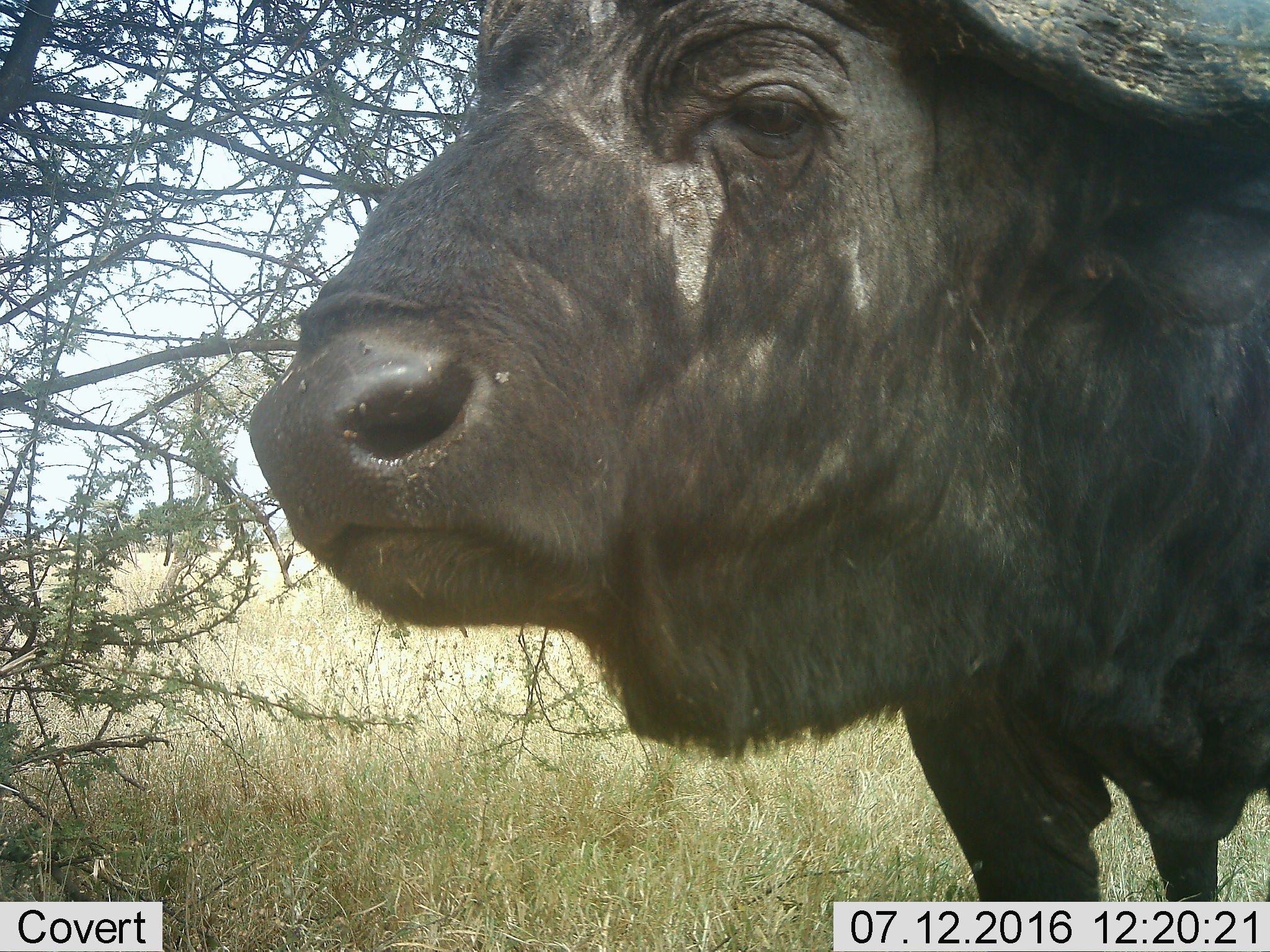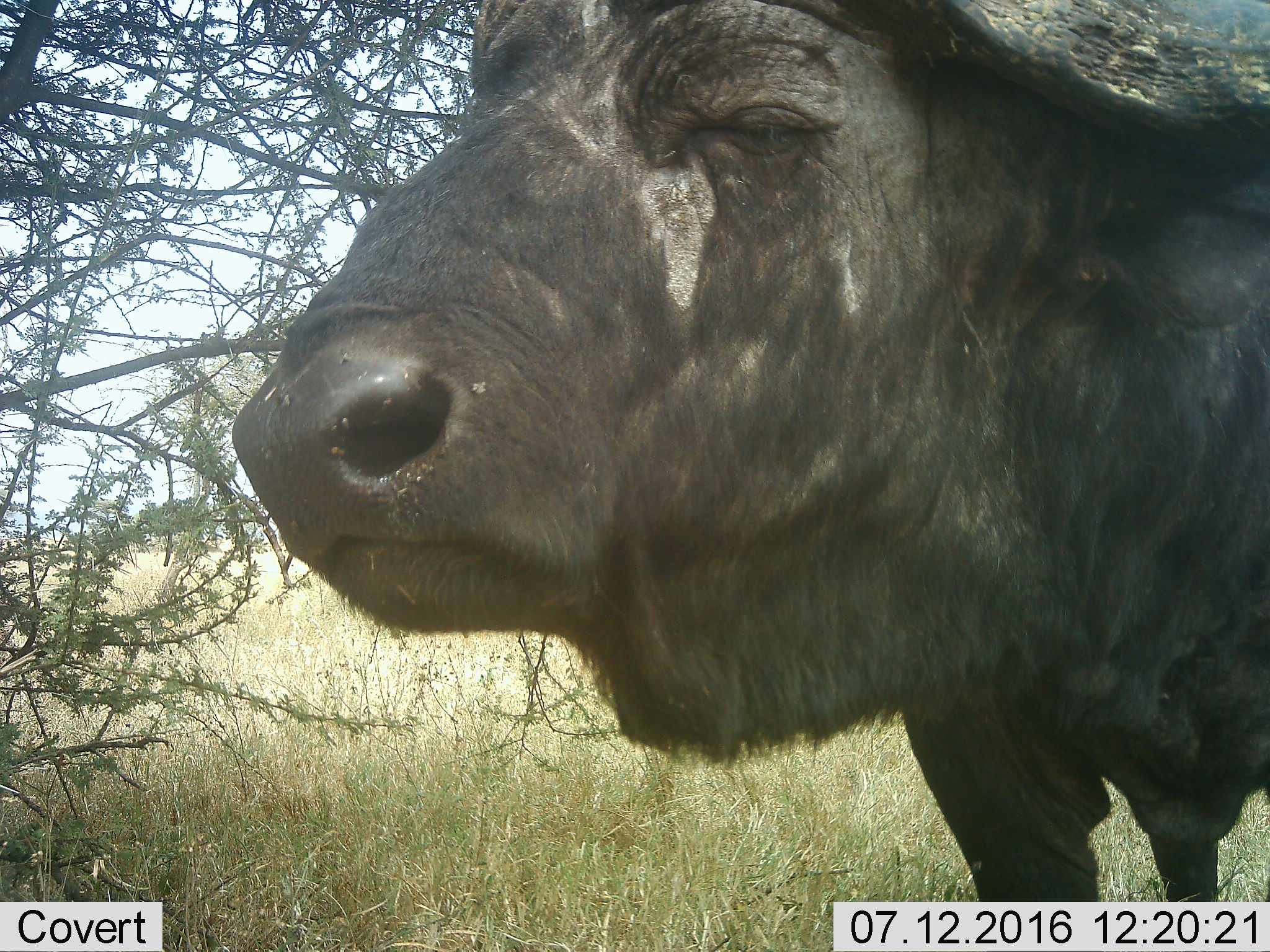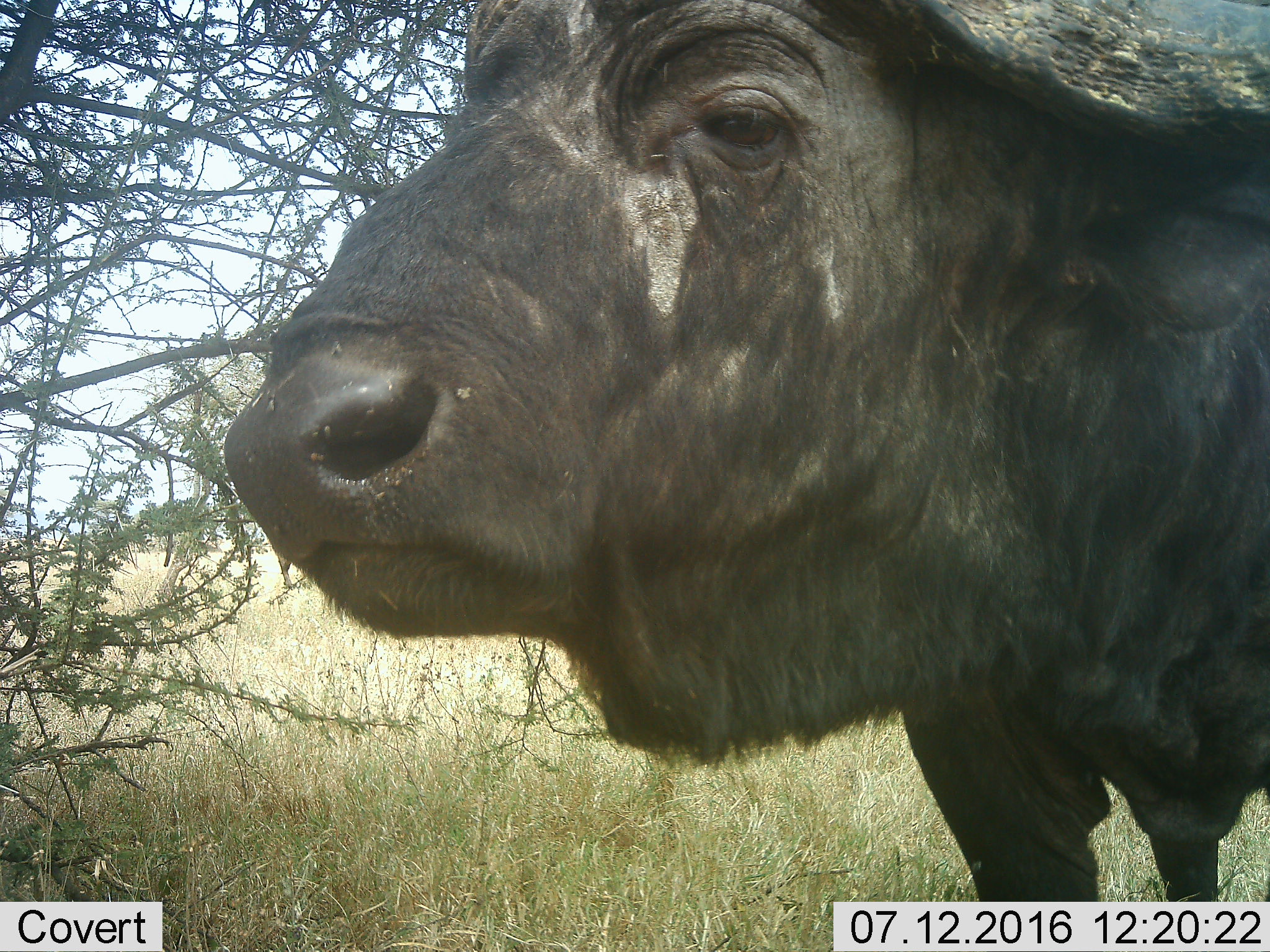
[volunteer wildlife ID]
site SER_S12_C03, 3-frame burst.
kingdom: Animalia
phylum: Chordata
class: Mammalia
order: Artiodactyla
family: Bovidae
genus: Syncerus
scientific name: Syncerus caffer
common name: african buffalo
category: buffalo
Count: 1.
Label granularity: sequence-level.